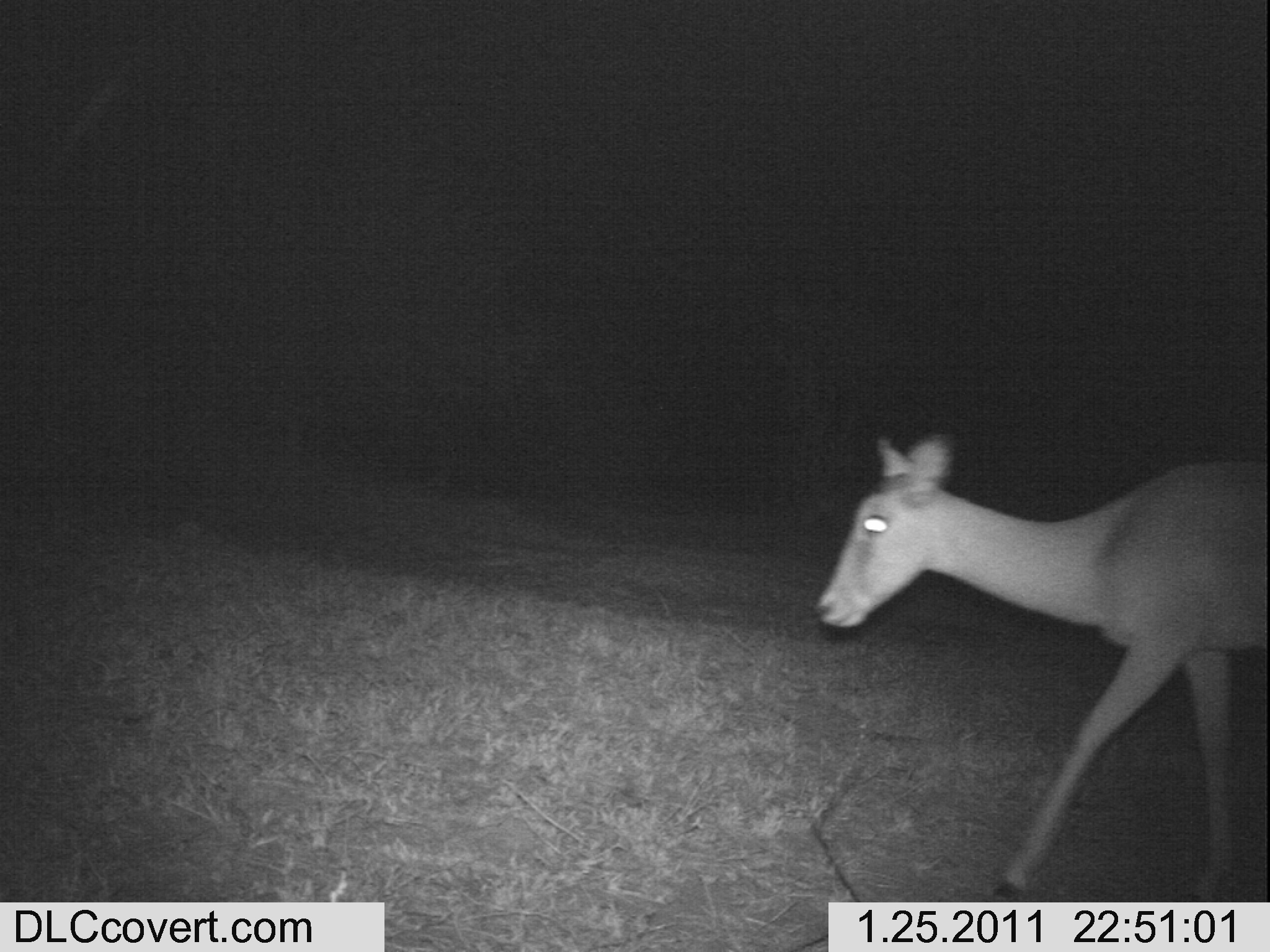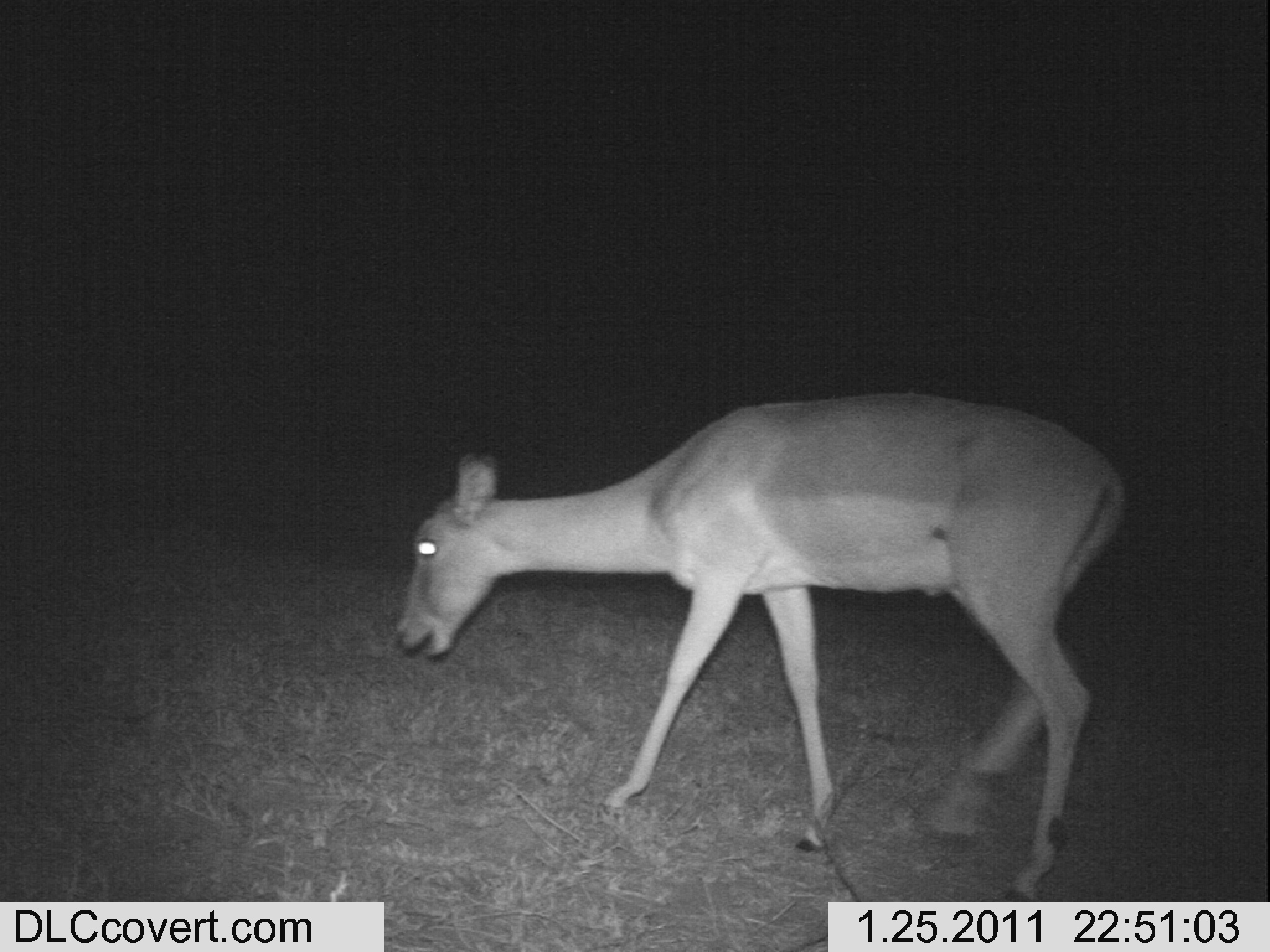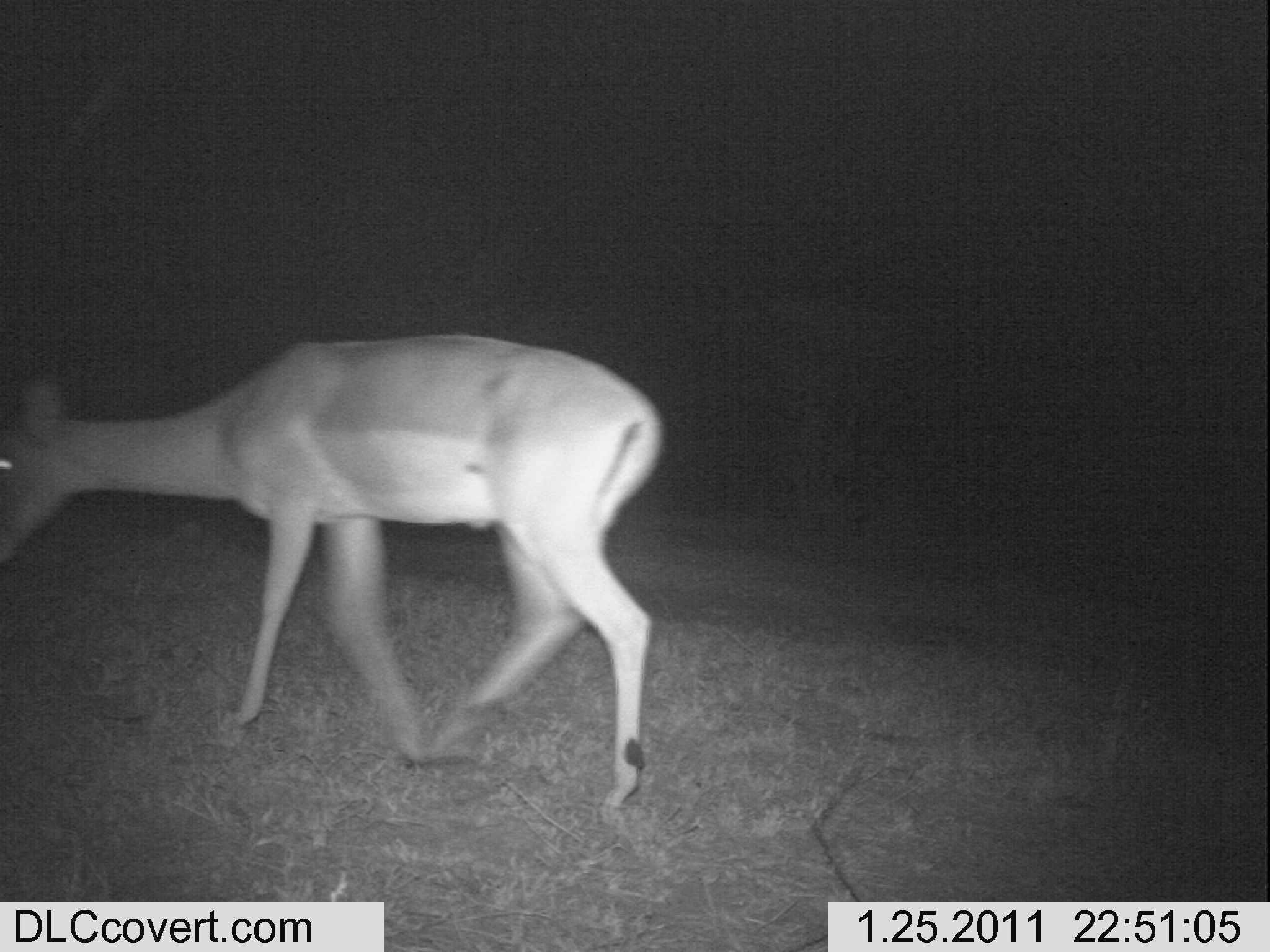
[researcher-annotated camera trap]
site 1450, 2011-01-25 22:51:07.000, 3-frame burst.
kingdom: Animalia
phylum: Chordata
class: Mammalia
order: Artiodactyla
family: Bovidae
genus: Aepyceros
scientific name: Aepyceros melampus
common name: impala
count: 1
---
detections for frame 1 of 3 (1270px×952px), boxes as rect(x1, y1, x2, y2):
aepyceros melampus: rect(808, 422, 1270, 897)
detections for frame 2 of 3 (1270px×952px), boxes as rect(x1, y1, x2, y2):
aepyceros melampus: rect(390, 390, 1128, 899)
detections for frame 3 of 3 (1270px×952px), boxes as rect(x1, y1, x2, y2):
aepyceros melampus: rect(0, 333, 660, 806)